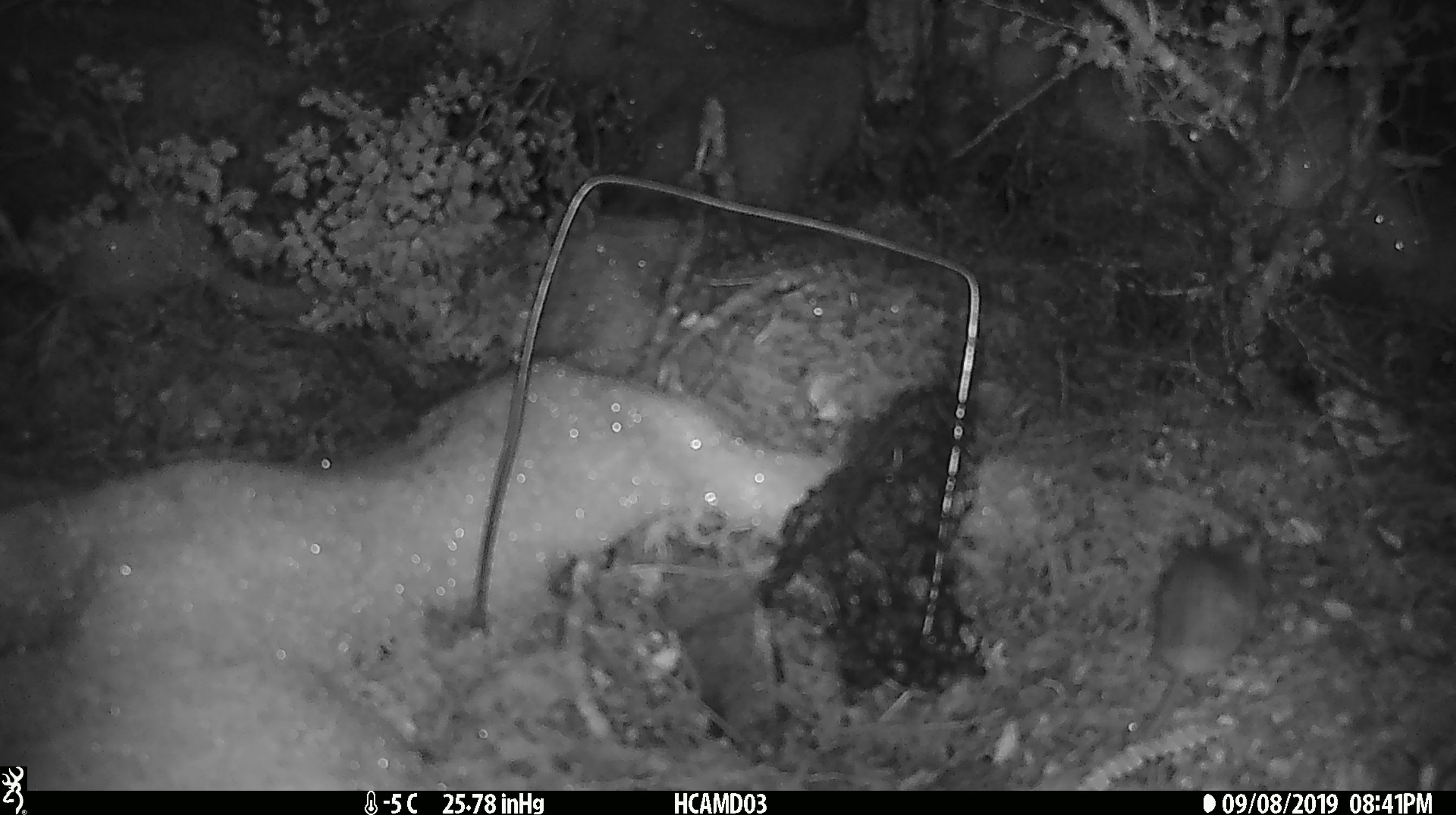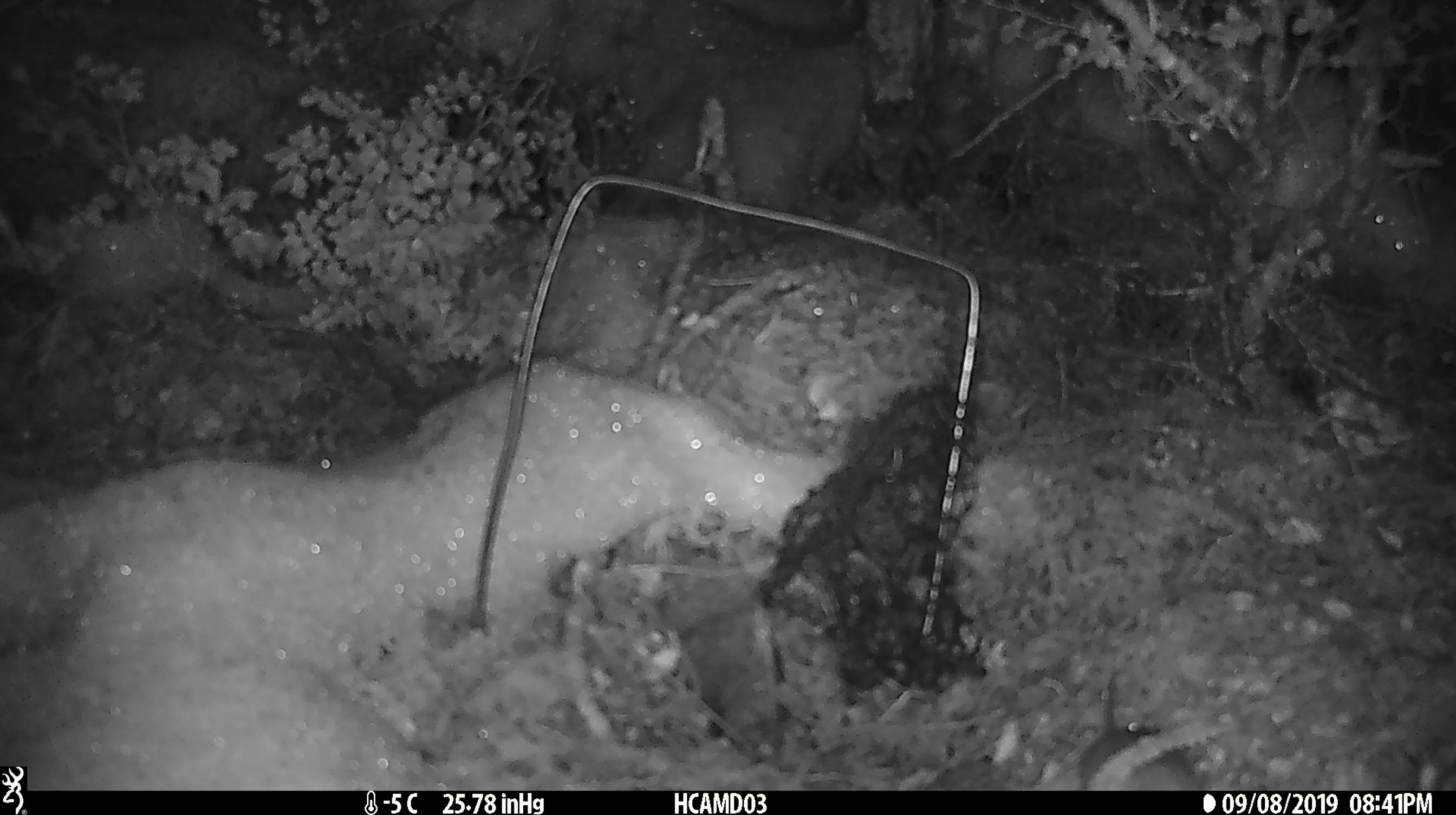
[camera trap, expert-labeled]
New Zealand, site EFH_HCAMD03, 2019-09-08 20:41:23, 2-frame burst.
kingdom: Animalia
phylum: Chordata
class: Mammalia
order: Rodentia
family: Muridae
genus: Mus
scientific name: Mus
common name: mouse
Mouse (Mus).